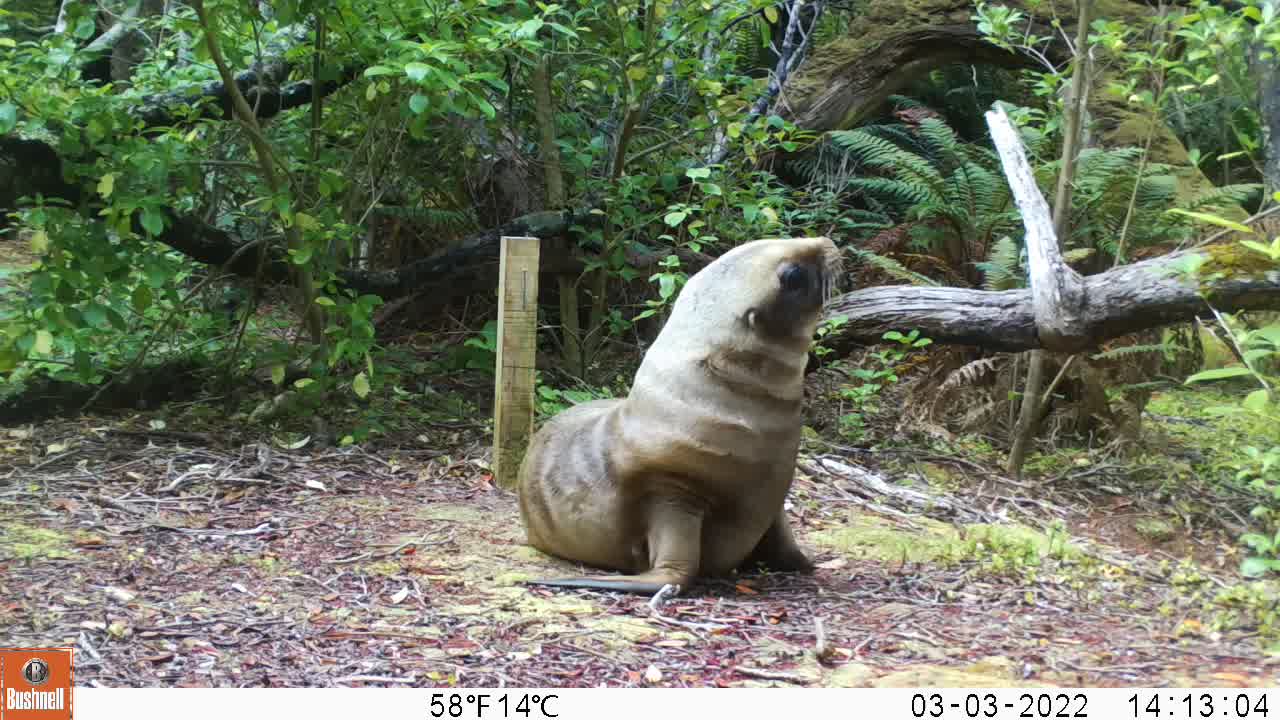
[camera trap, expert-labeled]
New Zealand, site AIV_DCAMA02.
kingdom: Animalia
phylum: Chordata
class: Mammalia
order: Carnivora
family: Otariidae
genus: Phocarctos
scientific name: Phocarctos hookeri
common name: new zealand sea lion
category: sealion